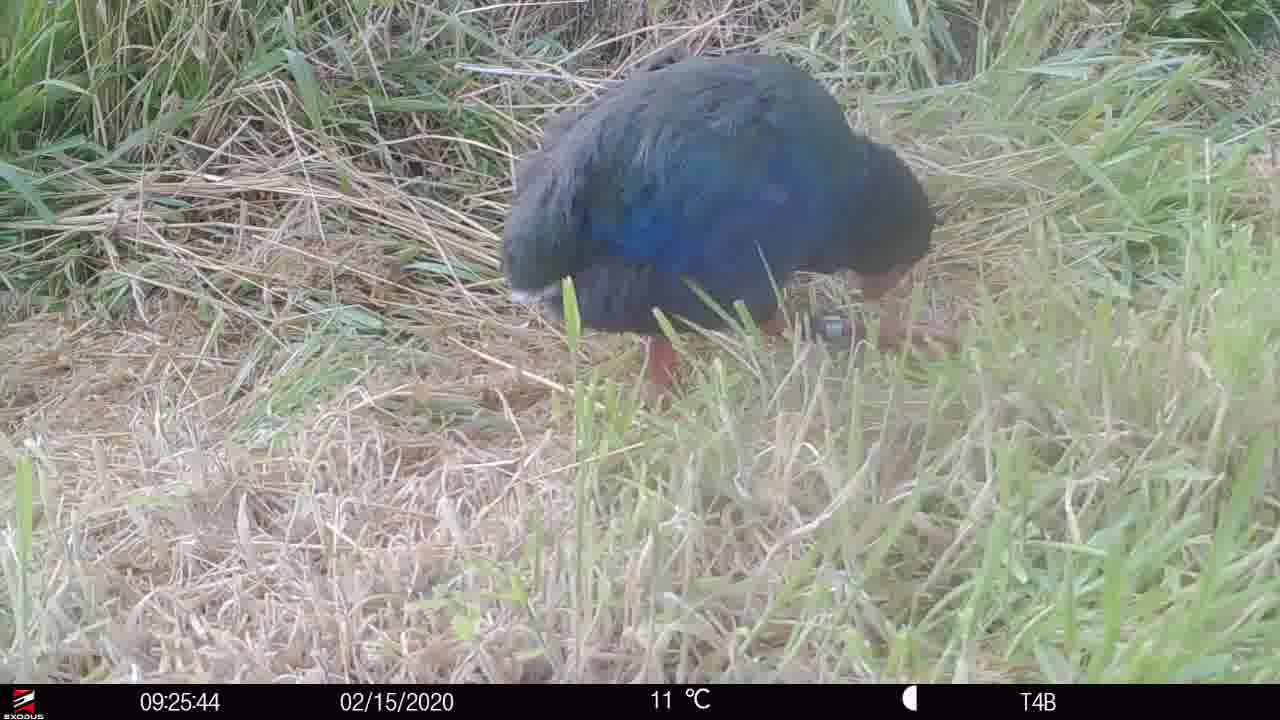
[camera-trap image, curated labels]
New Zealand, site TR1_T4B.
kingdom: Animalia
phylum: Chordata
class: Aves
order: Gruiformes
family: Rallidae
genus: Porphyrio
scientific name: Porphyrio mantelli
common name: takahe